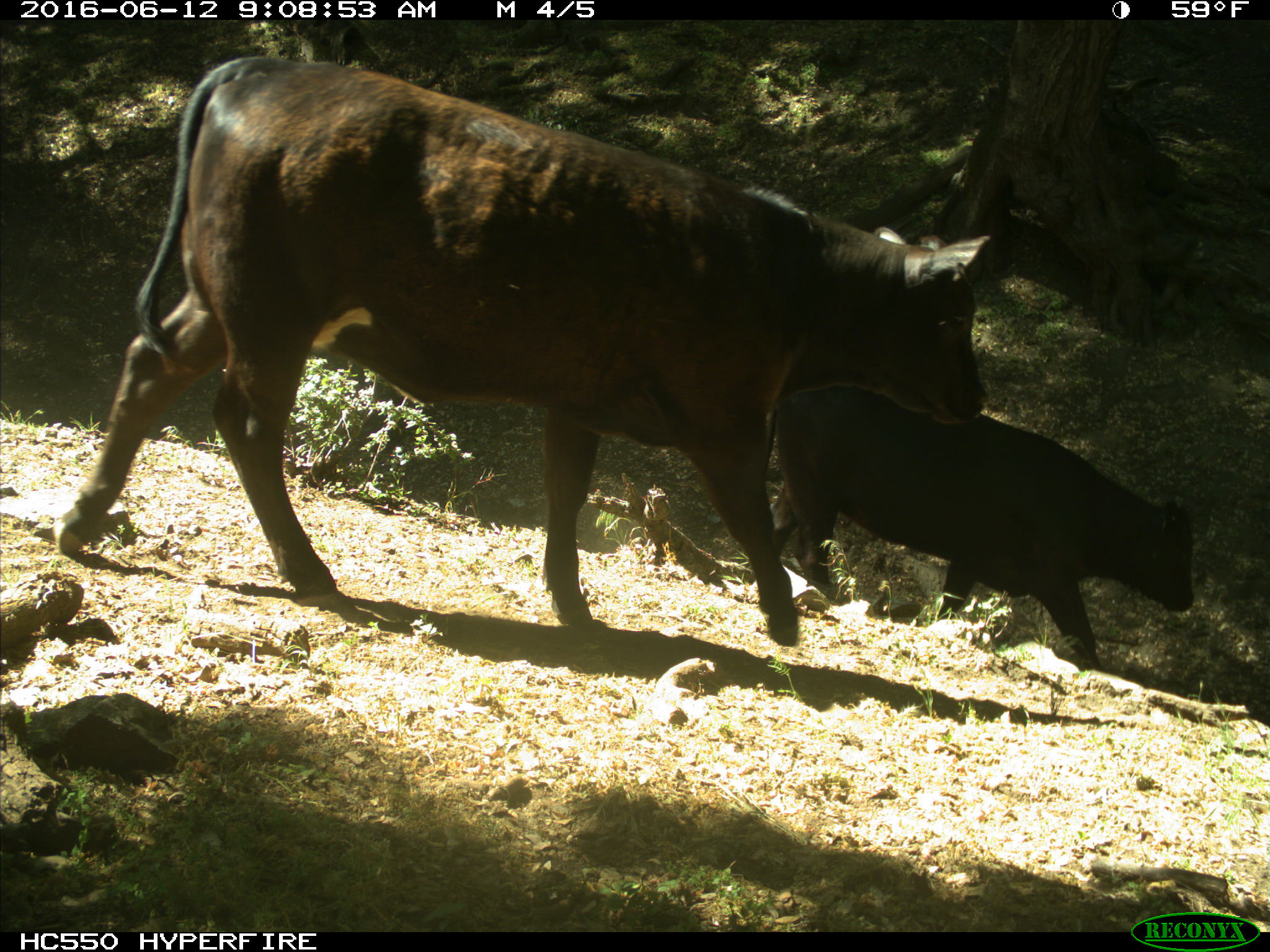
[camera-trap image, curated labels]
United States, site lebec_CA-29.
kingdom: Animalia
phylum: Chordata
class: Mammalia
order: Artiodactyla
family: Bovidae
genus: Bos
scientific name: Bos taurus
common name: domestic cow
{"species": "Bos taurus (domestic cow)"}